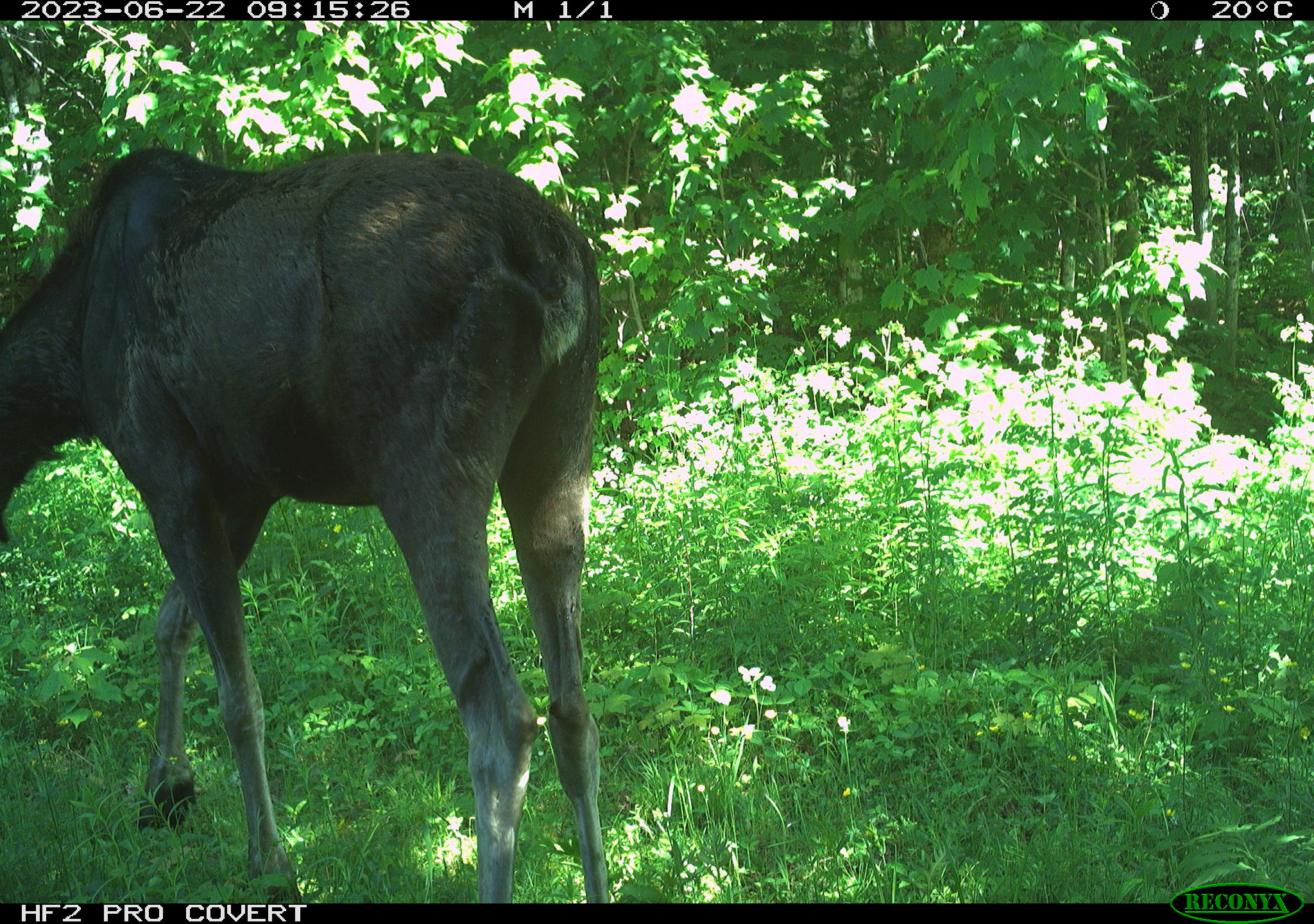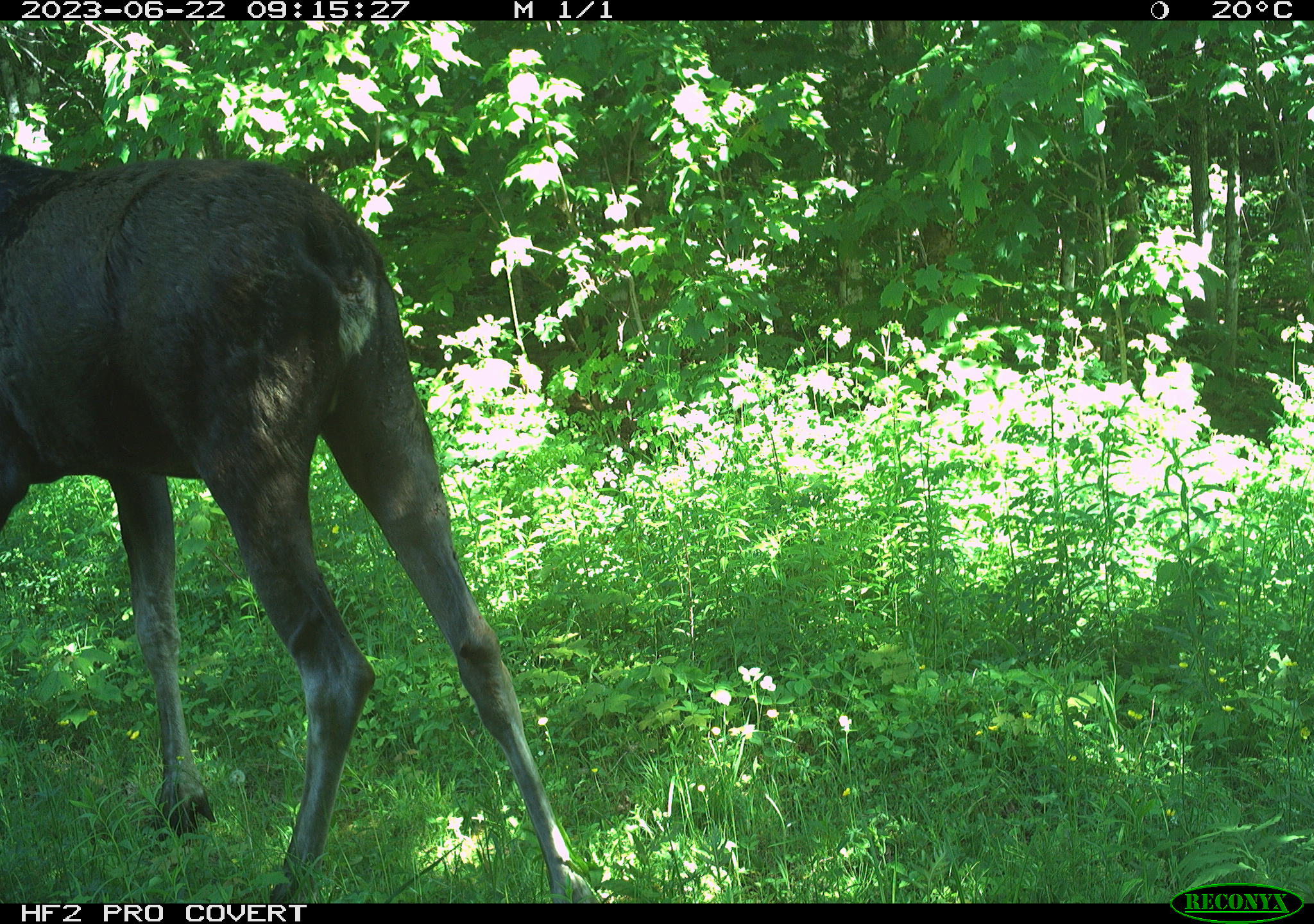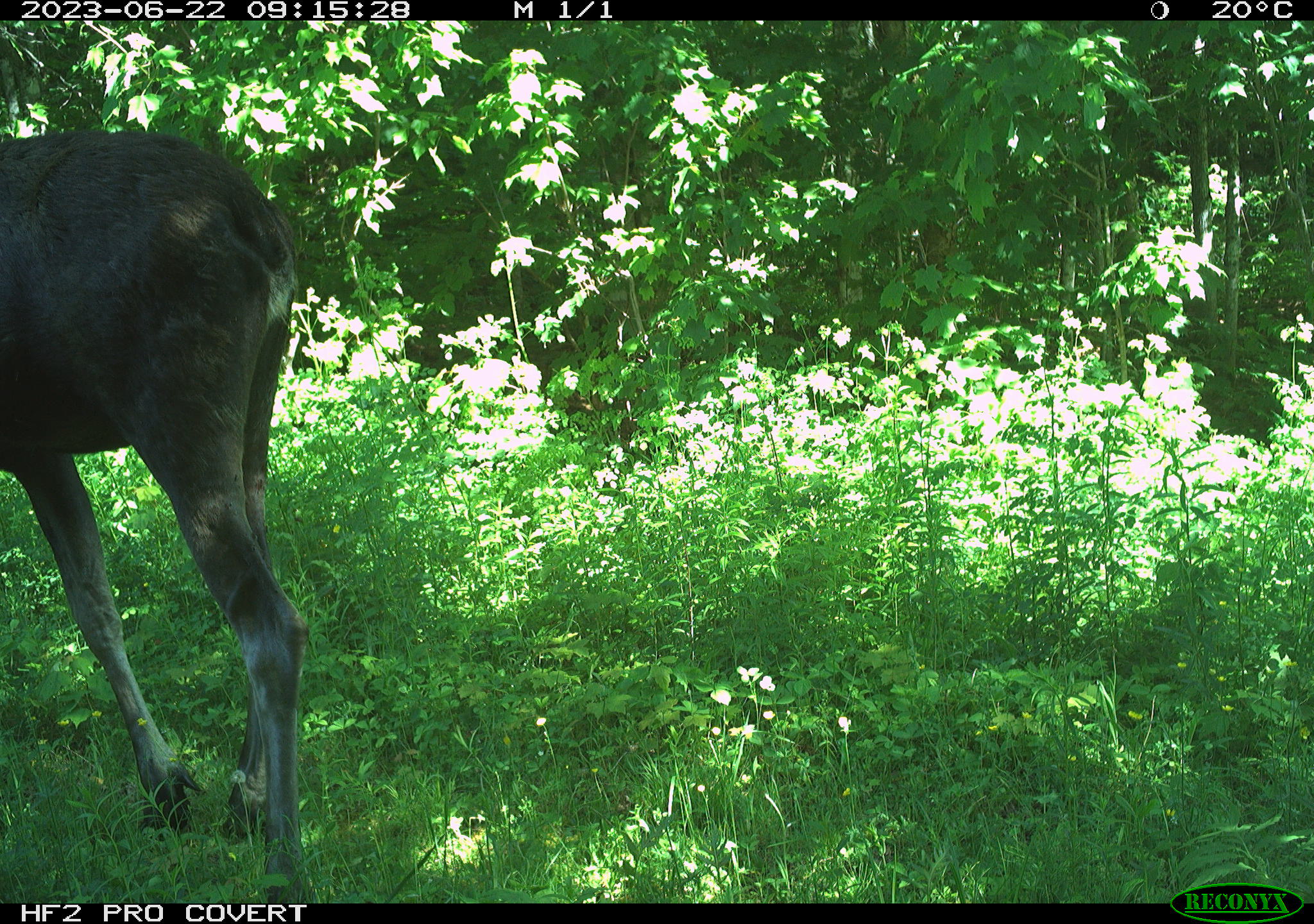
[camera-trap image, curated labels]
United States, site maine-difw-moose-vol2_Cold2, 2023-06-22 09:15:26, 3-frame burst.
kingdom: Animalia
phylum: Chordata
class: Mammalia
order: Artiodactyla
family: Cervidae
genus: Alces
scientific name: Alces alces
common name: moose